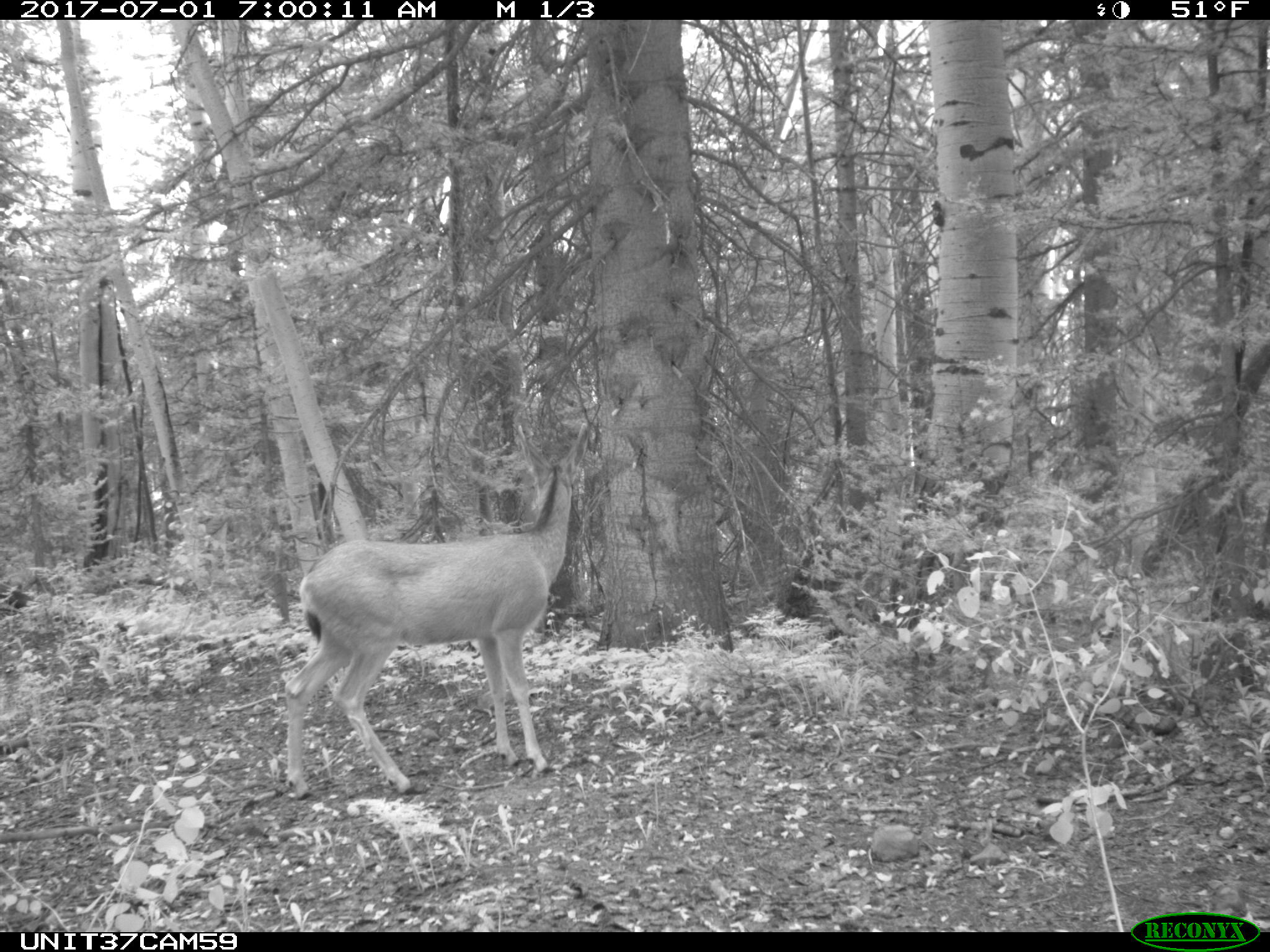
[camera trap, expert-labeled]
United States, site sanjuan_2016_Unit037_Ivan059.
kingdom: Animalia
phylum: Chordata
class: Mammalia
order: Artiodactyla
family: Cervidae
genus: Odocoileus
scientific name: Odocoileus hemionus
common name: mule deer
Odocoileus hemionus (mule deer).